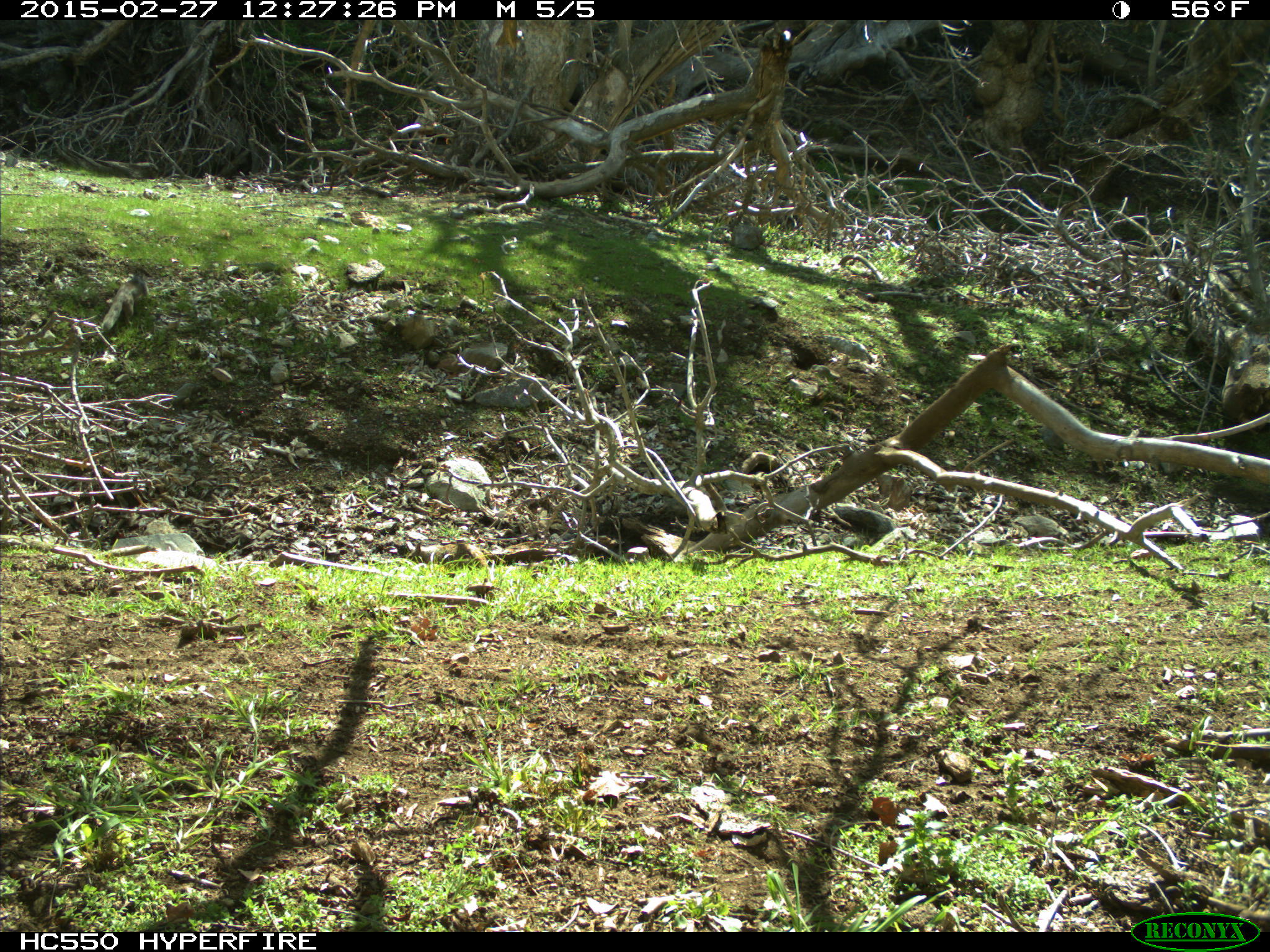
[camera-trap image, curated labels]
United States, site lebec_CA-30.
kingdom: Animalia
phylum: Chordata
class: Mammalia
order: Rodentia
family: Sciuridae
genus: Otospermophilus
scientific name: Otospermophilus beecheyi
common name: california ground squirrel